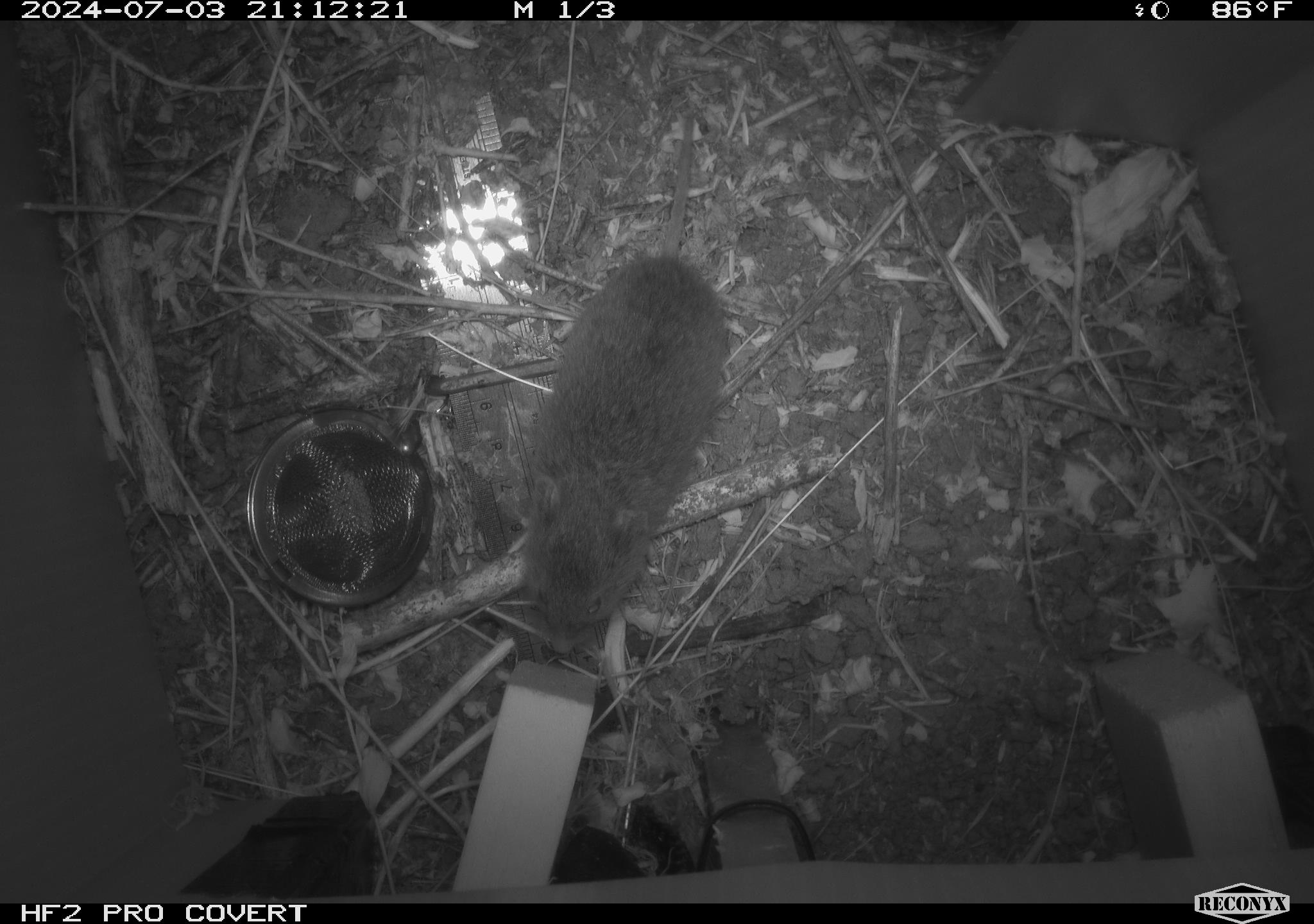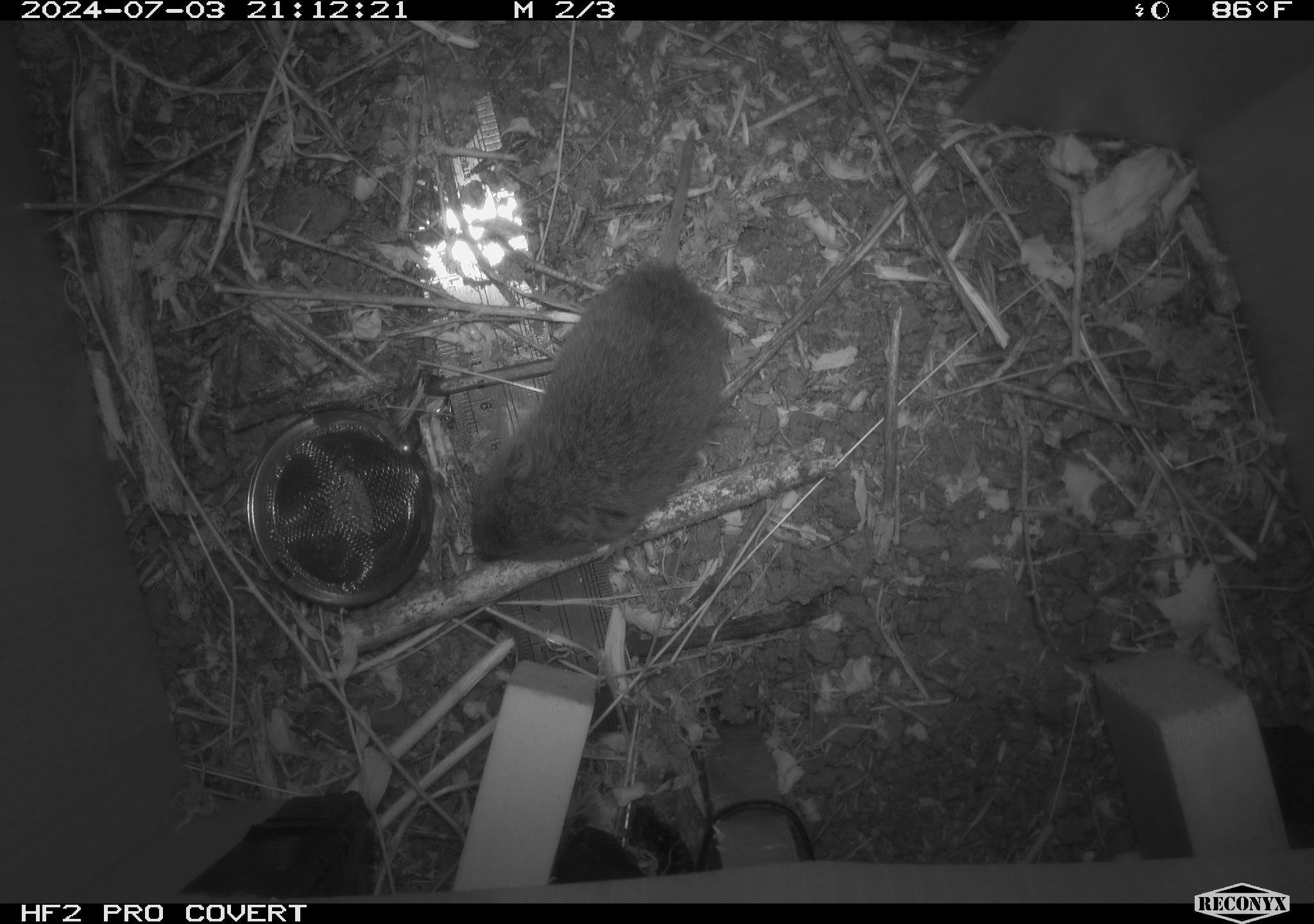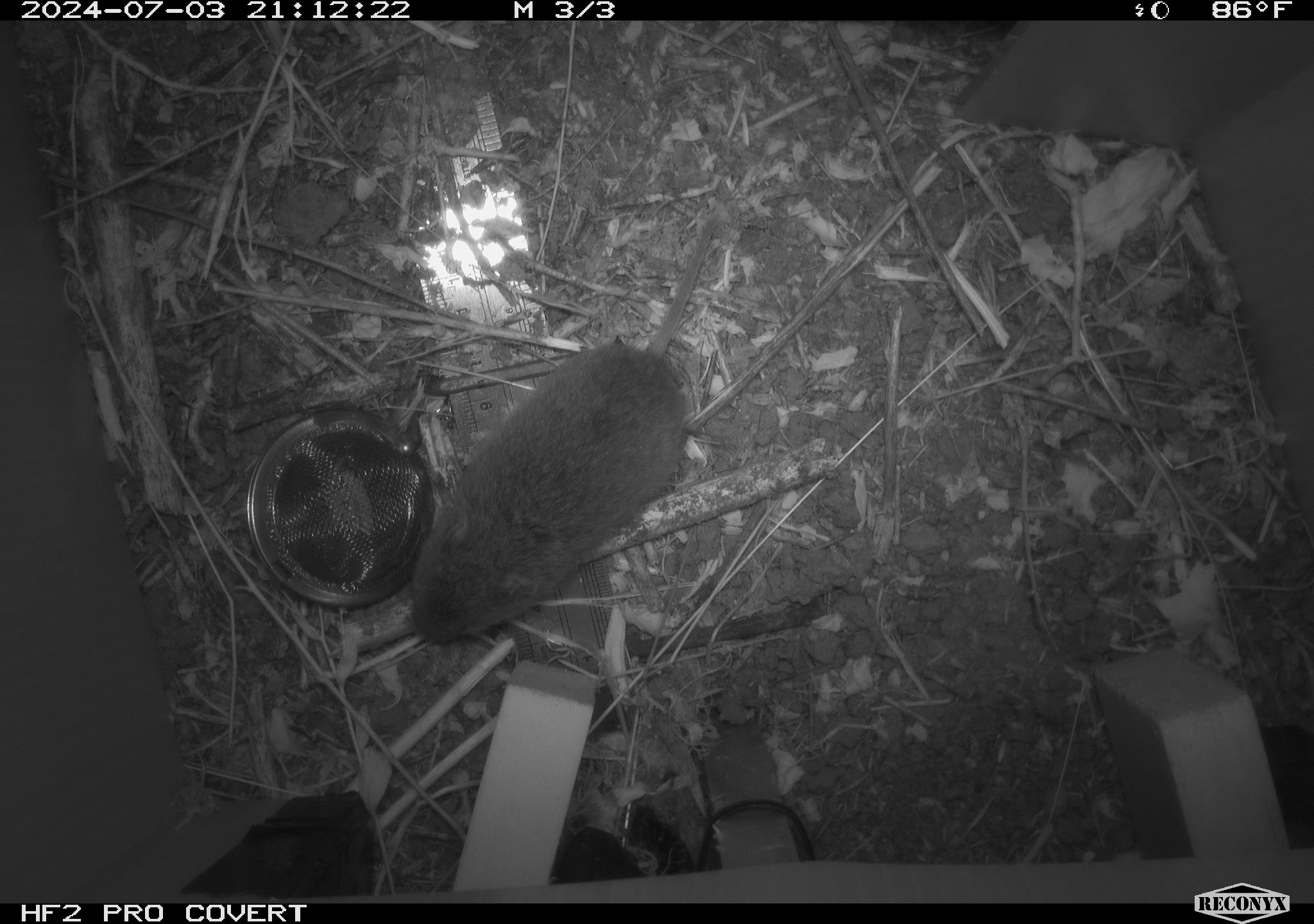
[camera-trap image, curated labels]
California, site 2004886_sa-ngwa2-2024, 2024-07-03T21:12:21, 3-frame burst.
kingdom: Animalia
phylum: Chordata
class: Mammalia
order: Rodentia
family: Cricetidae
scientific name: Arvicolinae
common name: voles, lemmings, and muskrats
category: arvicolinae subfamily